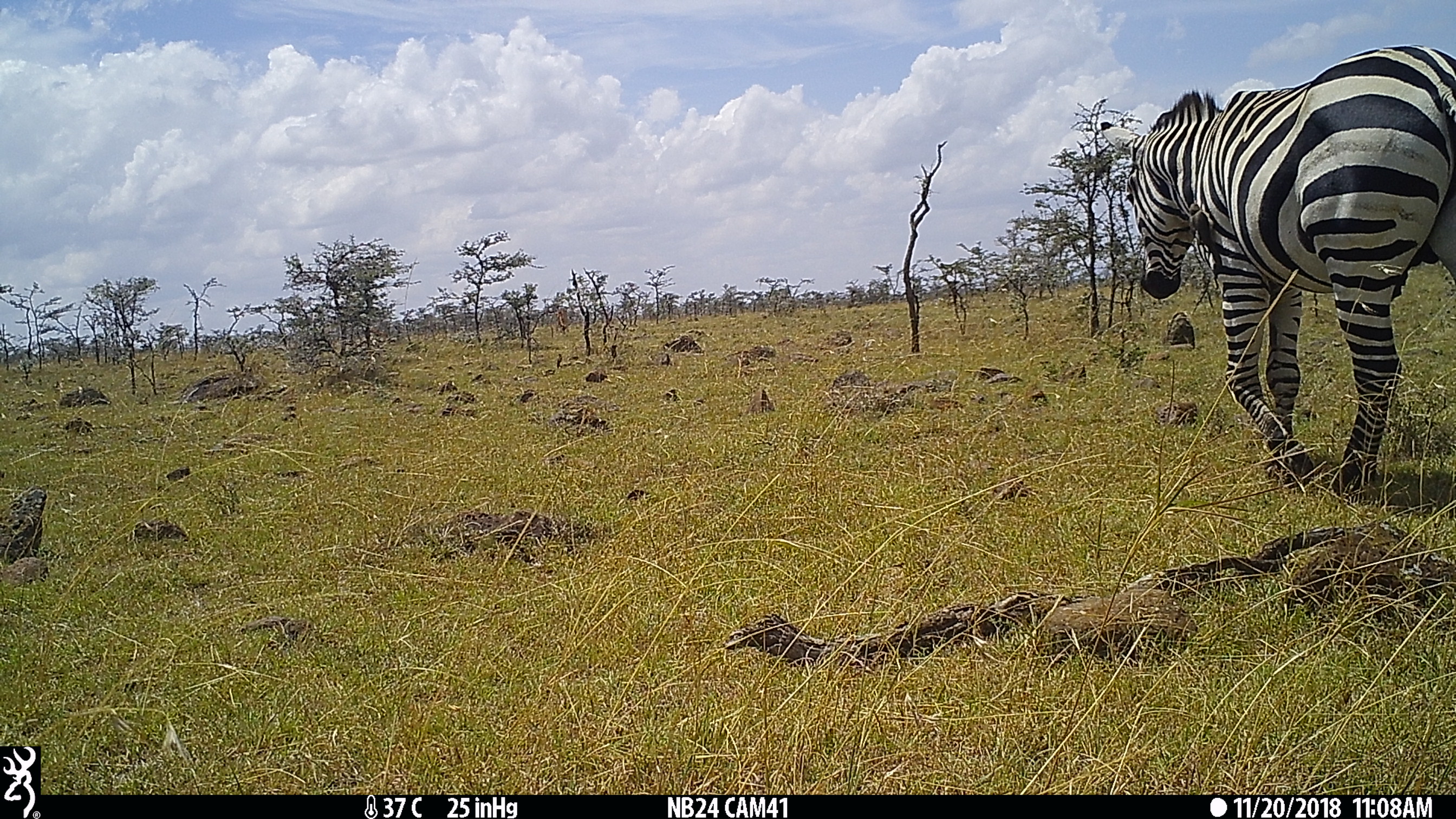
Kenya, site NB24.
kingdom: Animalia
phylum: Chordata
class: Mammalia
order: Perissodactyla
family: Equidae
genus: Equus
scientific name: Equus quagga burchellii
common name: burchell's zebra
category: zebra